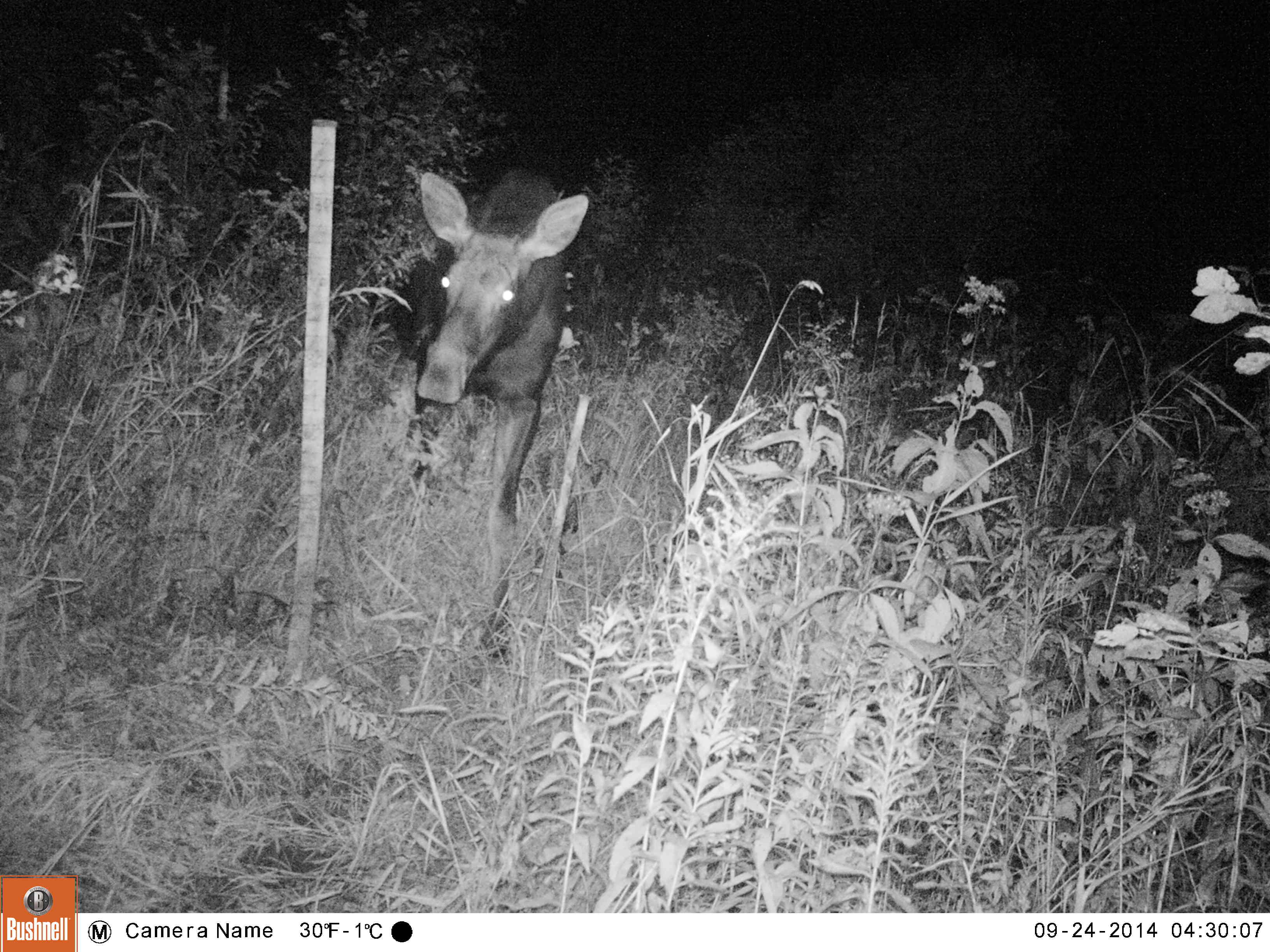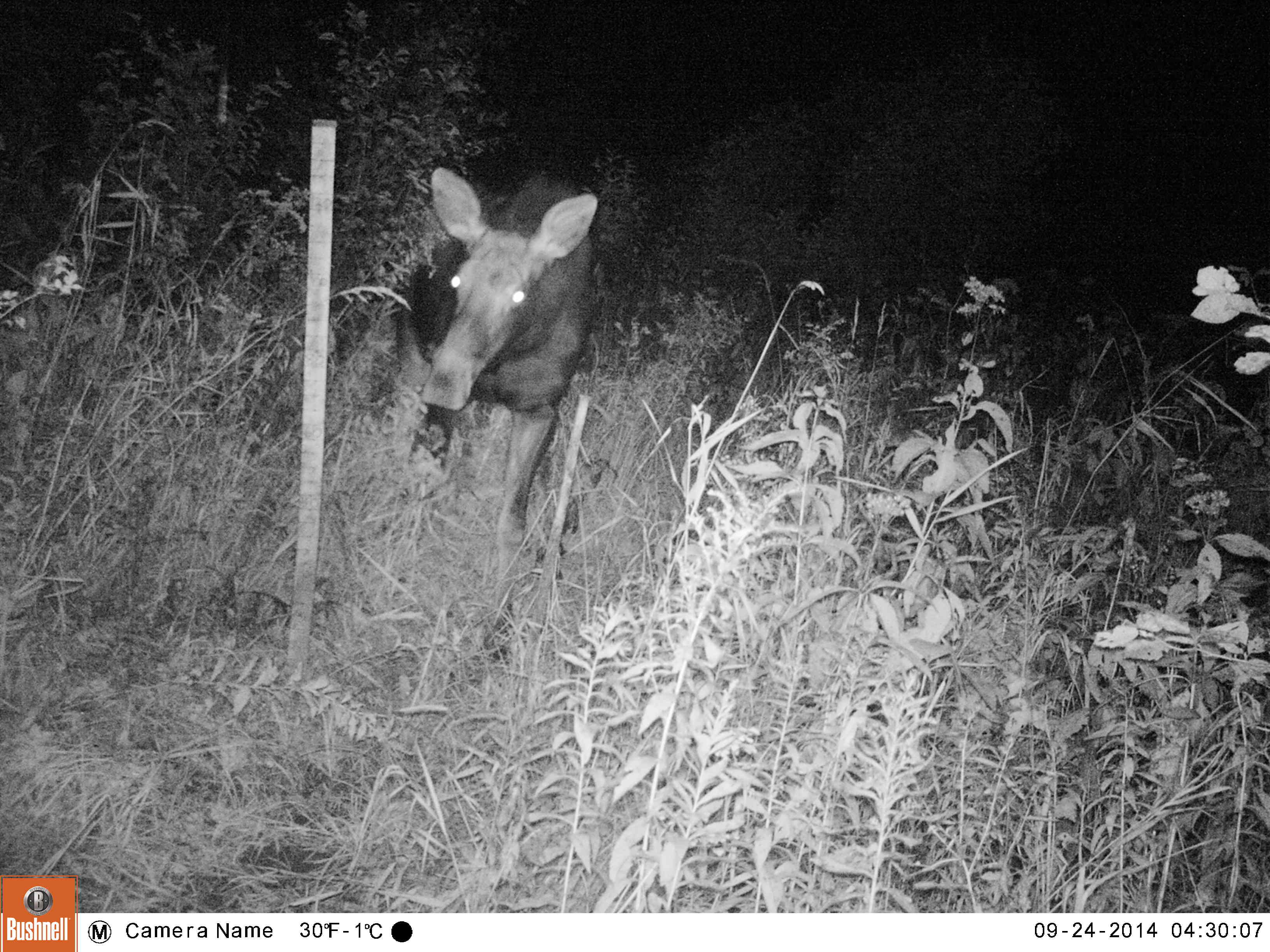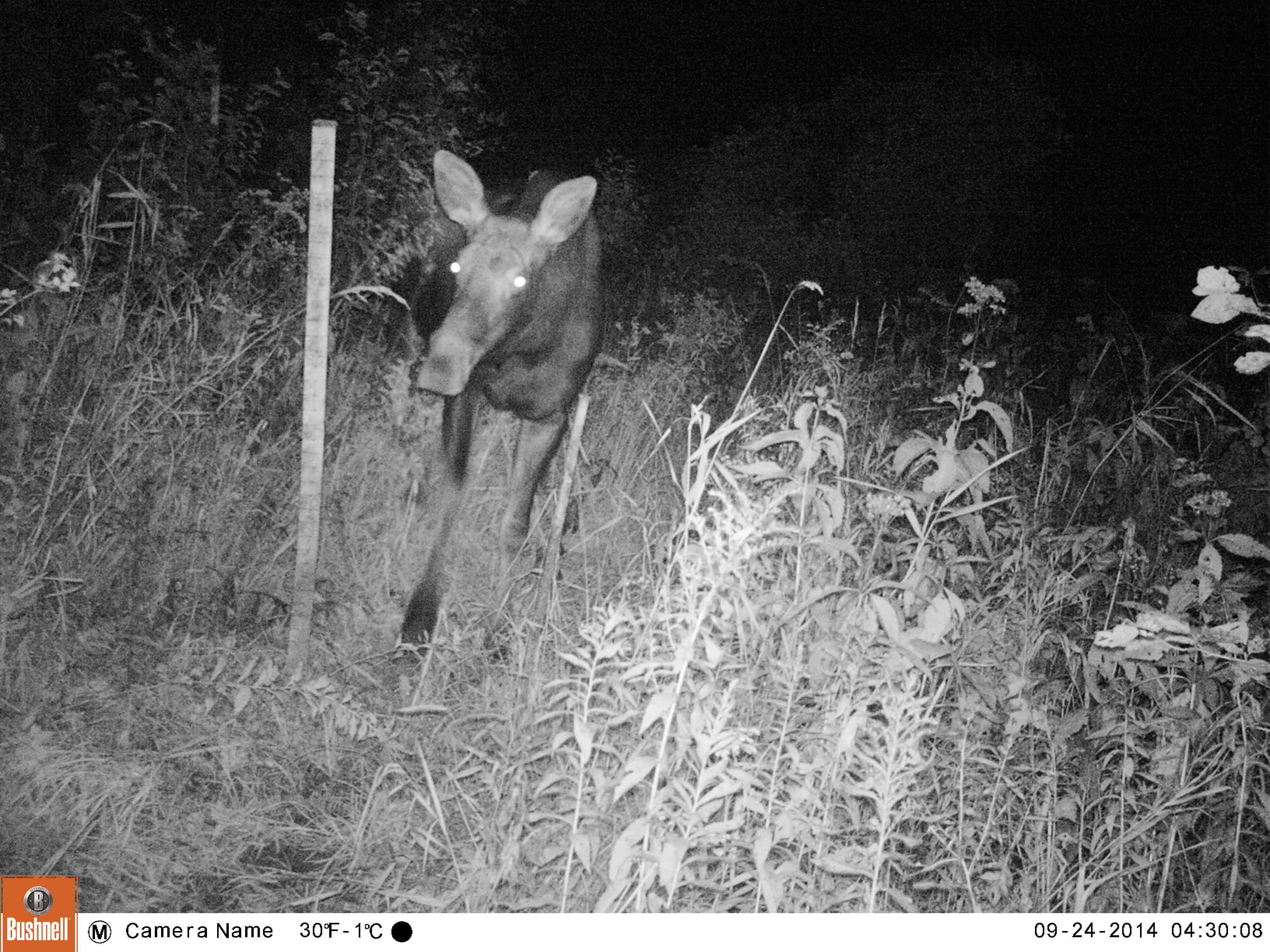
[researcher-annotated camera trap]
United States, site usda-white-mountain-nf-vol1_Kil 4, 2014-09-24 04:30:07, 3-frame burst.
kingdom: Animalia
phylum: Chordata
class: Mammalia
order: Artiodactyla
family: Cervidae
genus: Alces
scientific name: Alces alces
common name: moose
Moose (Alces alces).